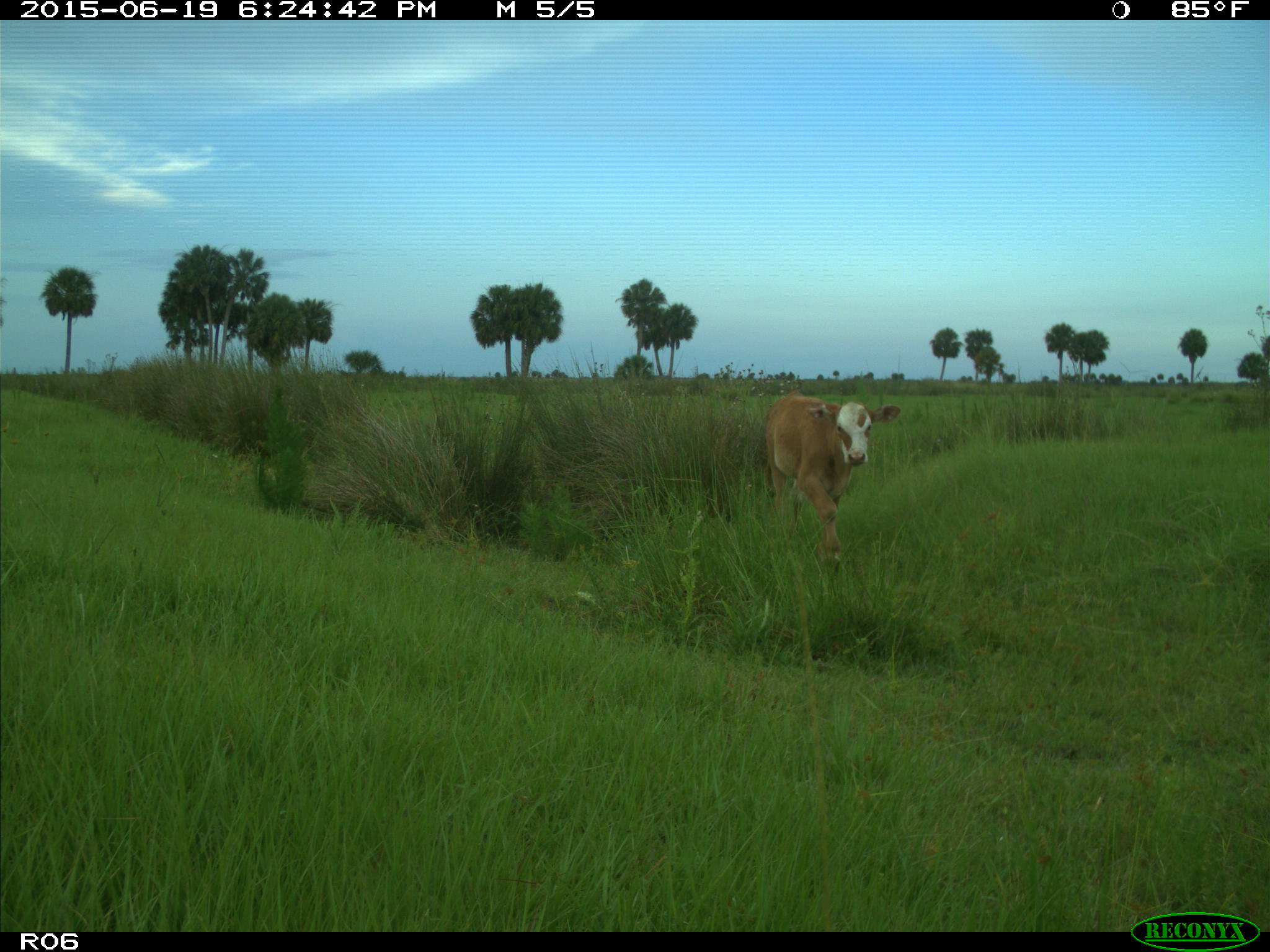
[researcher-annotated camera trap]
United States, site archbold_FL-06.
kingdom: Animalia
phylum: Chordata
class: Mammalia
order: Artiodactyla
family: Bovidae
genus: Bos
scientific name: Bos taurus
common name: domestic cow